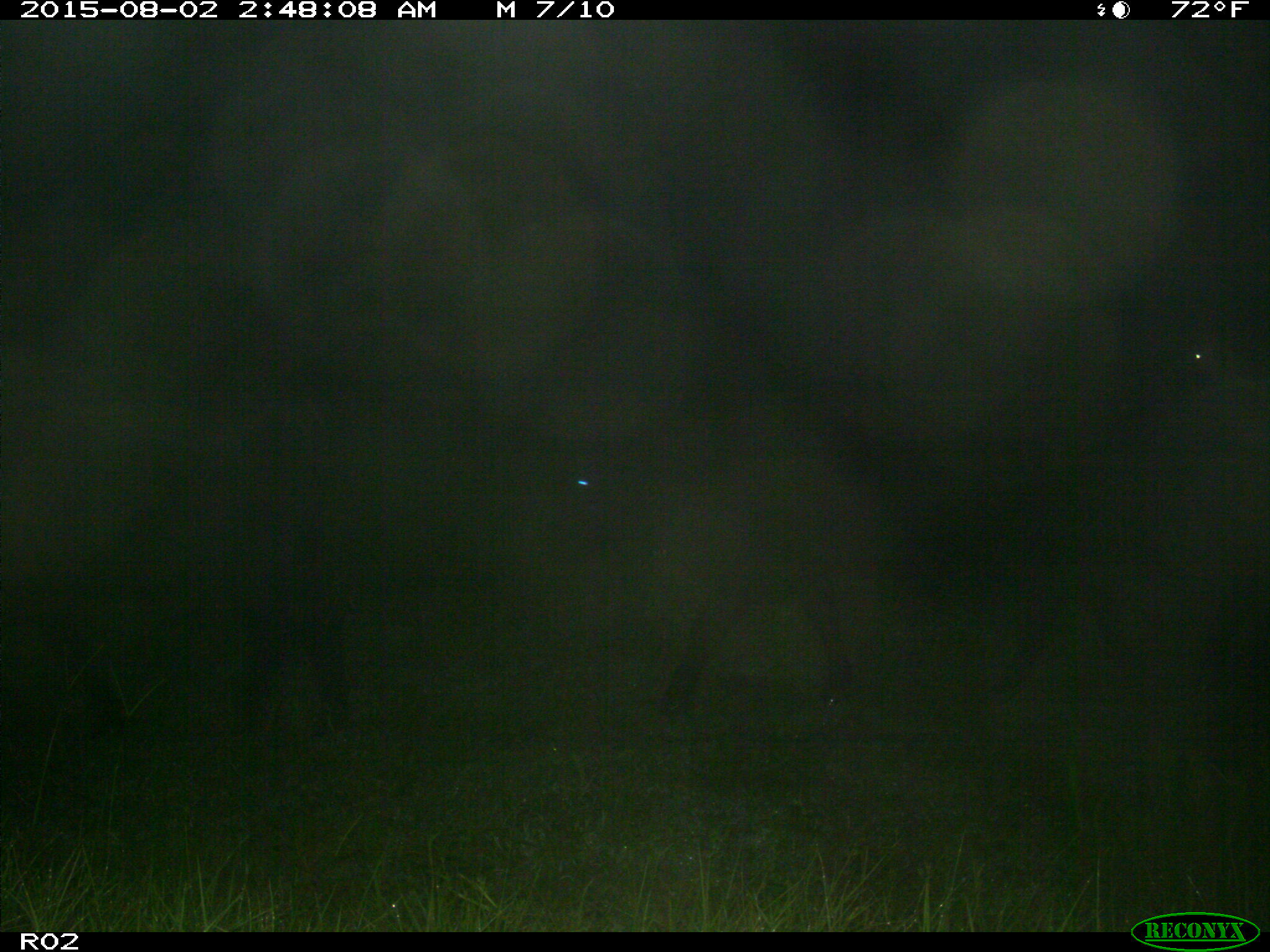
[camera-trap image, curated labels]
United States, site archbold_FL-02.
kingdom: Animalia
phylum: Chordata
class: Mammalia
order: Artiodactyla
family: Bovidae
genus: Bos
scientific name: Bos taurus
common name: domestic cow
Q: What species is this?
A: Bos taurus (domestic cow).